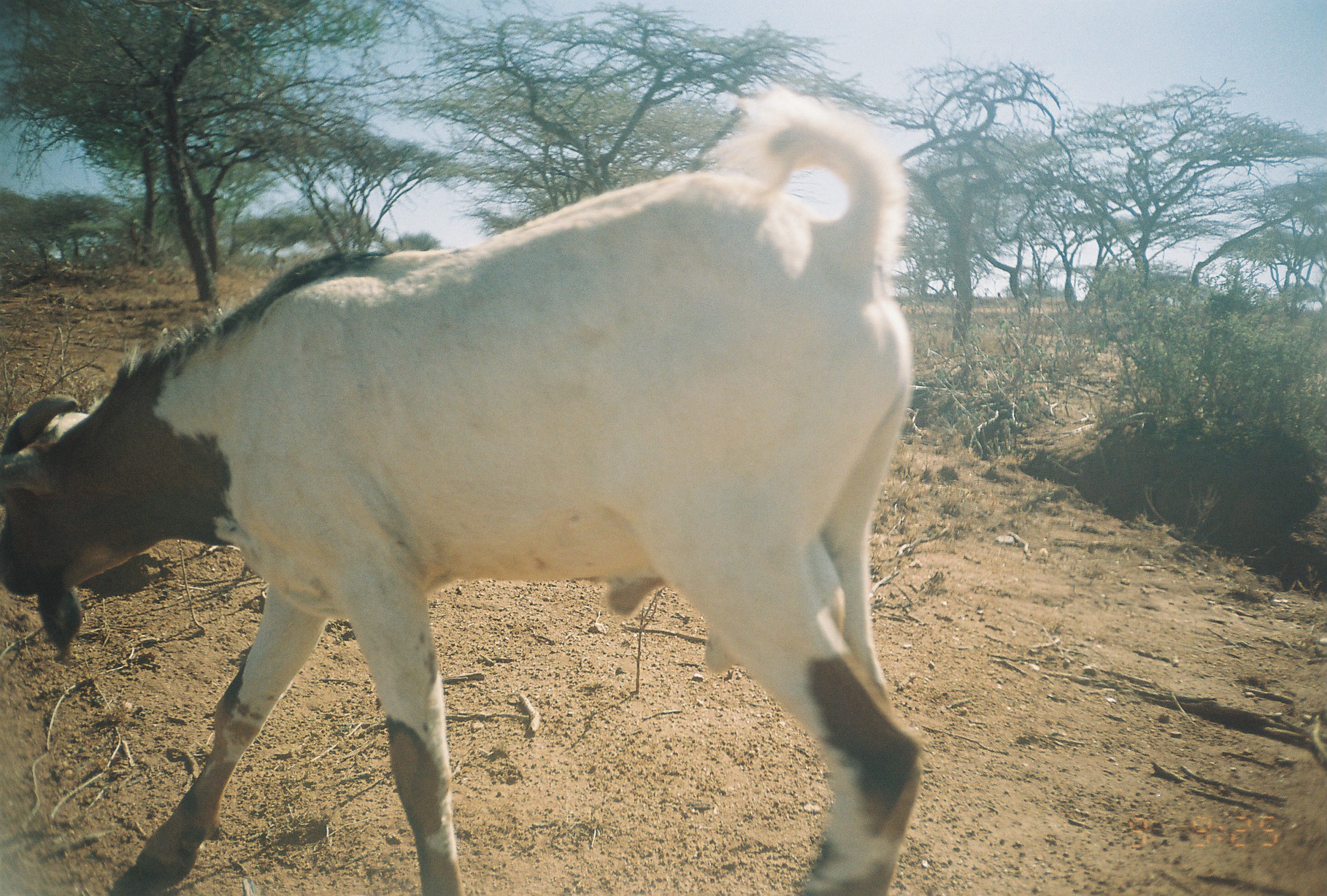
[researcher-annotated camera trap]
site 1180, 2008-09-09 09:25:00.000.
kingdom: Animalia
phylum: Chordata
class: Mammalia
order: Artiodactyla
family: Bovidae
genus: Capra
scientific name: Capra aegagrus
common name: wild goat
Capra aegagrus (wild goat), count 1.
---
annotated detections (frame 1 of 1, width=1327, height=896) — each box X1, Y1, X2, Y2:
capra aegagrus: 0, 75, 936, 896